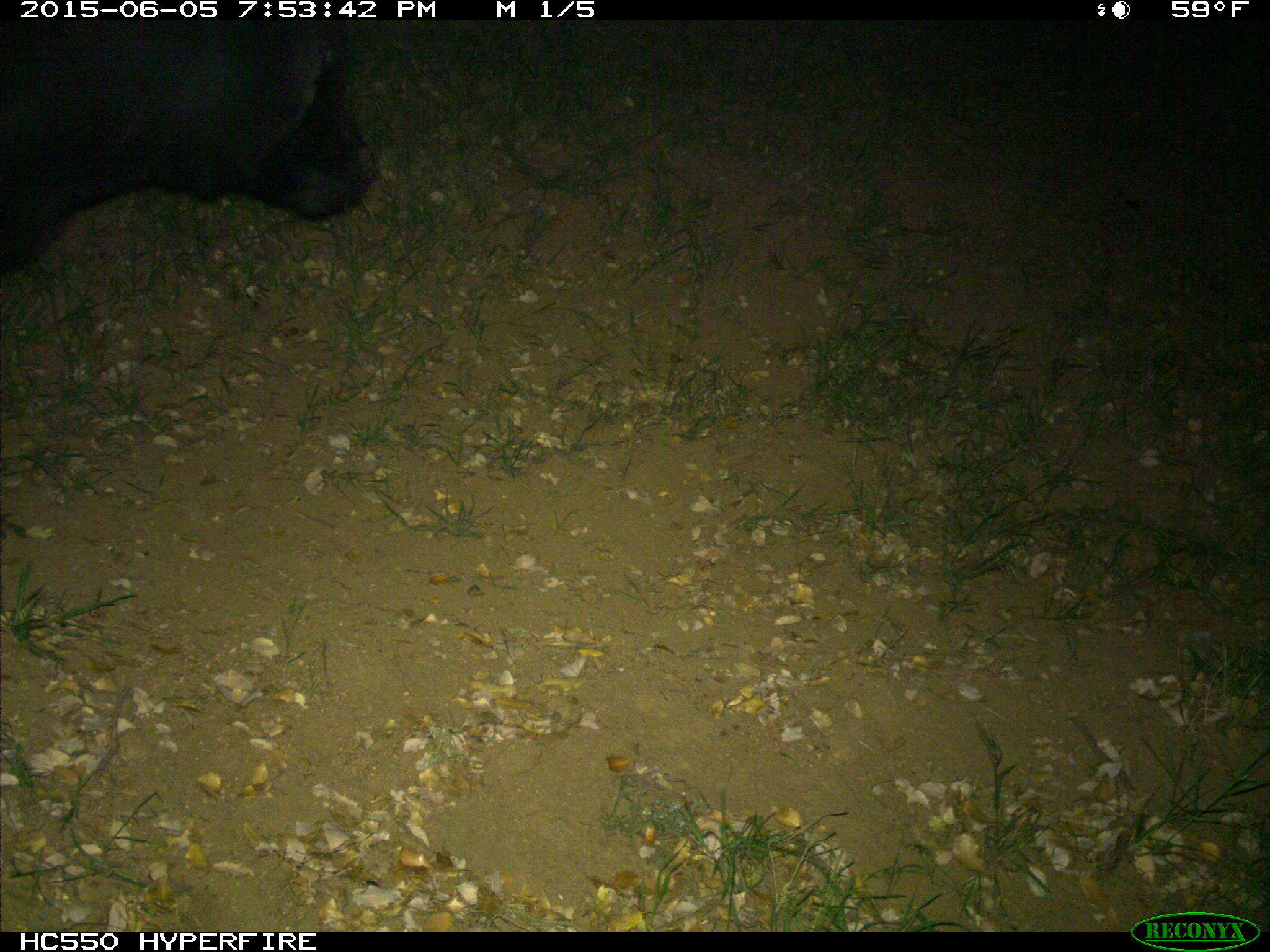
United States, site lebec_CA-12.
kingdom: Animalia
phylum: Chordata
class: Mammalia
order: Artiodactyla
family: Bovidae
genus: Bos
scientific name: Bos taurus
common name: domestic cow